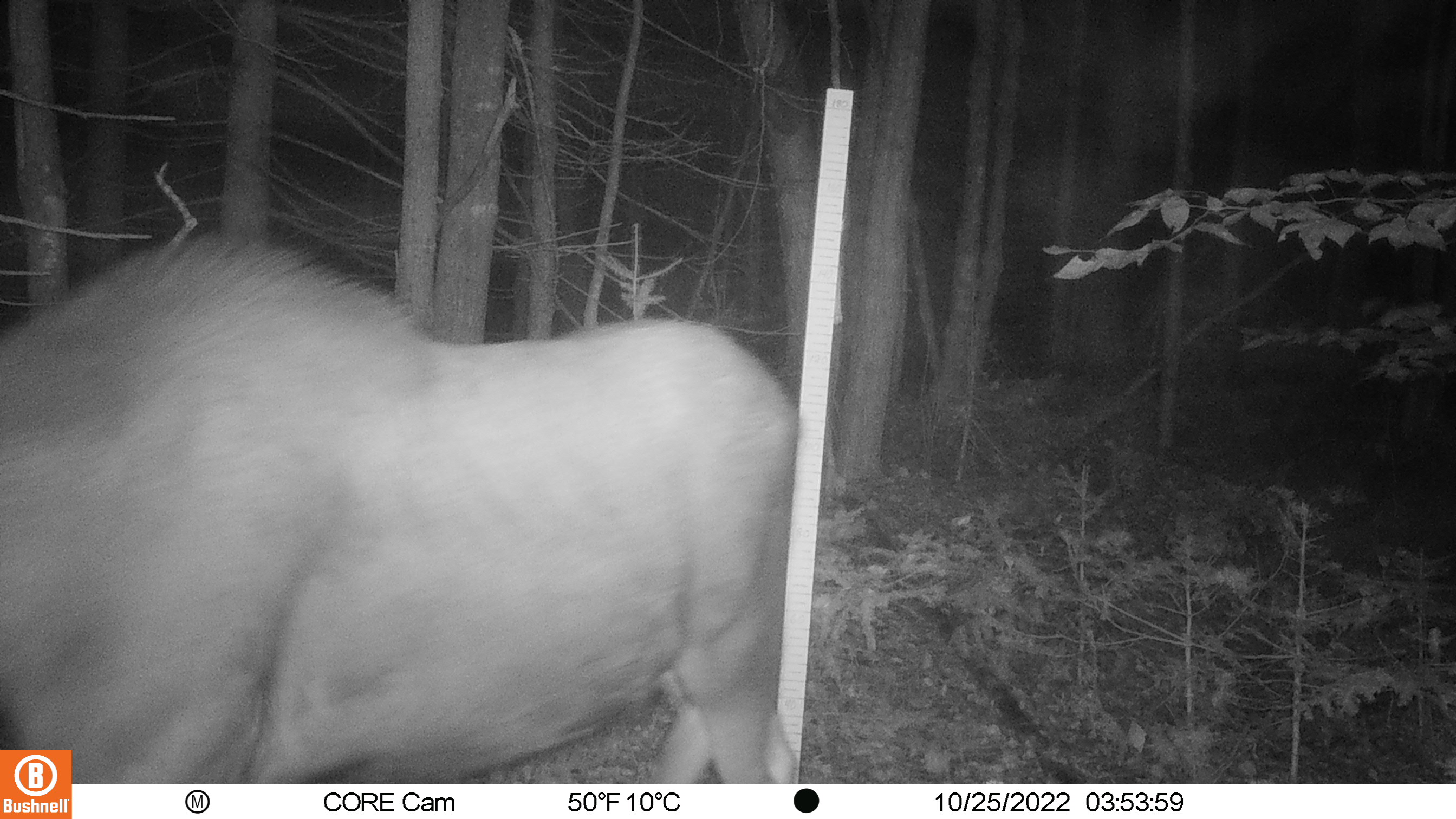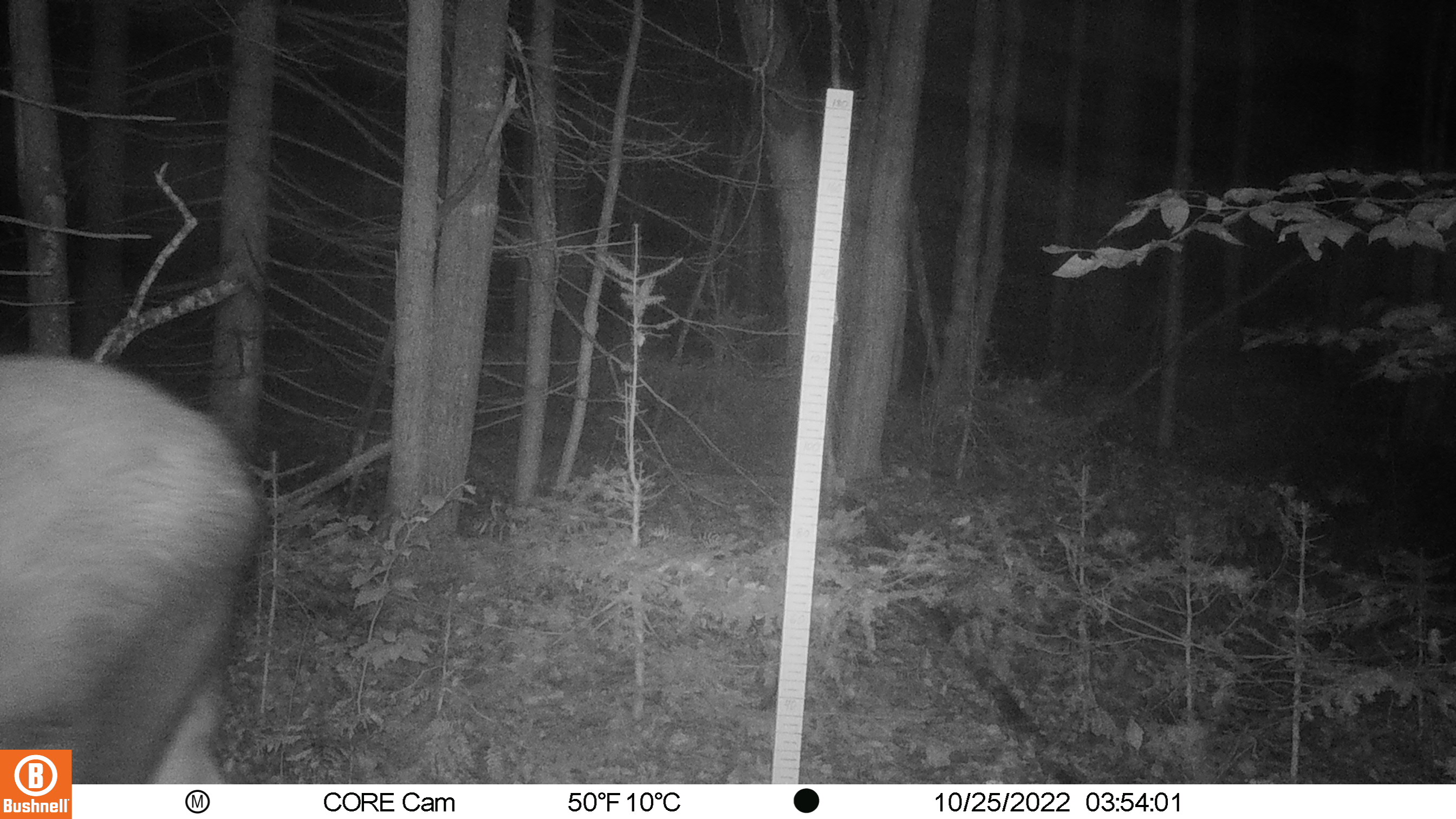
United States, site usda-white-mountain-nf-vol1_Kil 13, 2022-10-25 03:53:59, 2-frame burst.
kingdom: Animalia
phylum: Chordata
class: Mammalia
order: Artiodactyla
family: Cervidae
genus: Alces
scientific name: Alces alces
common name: moose